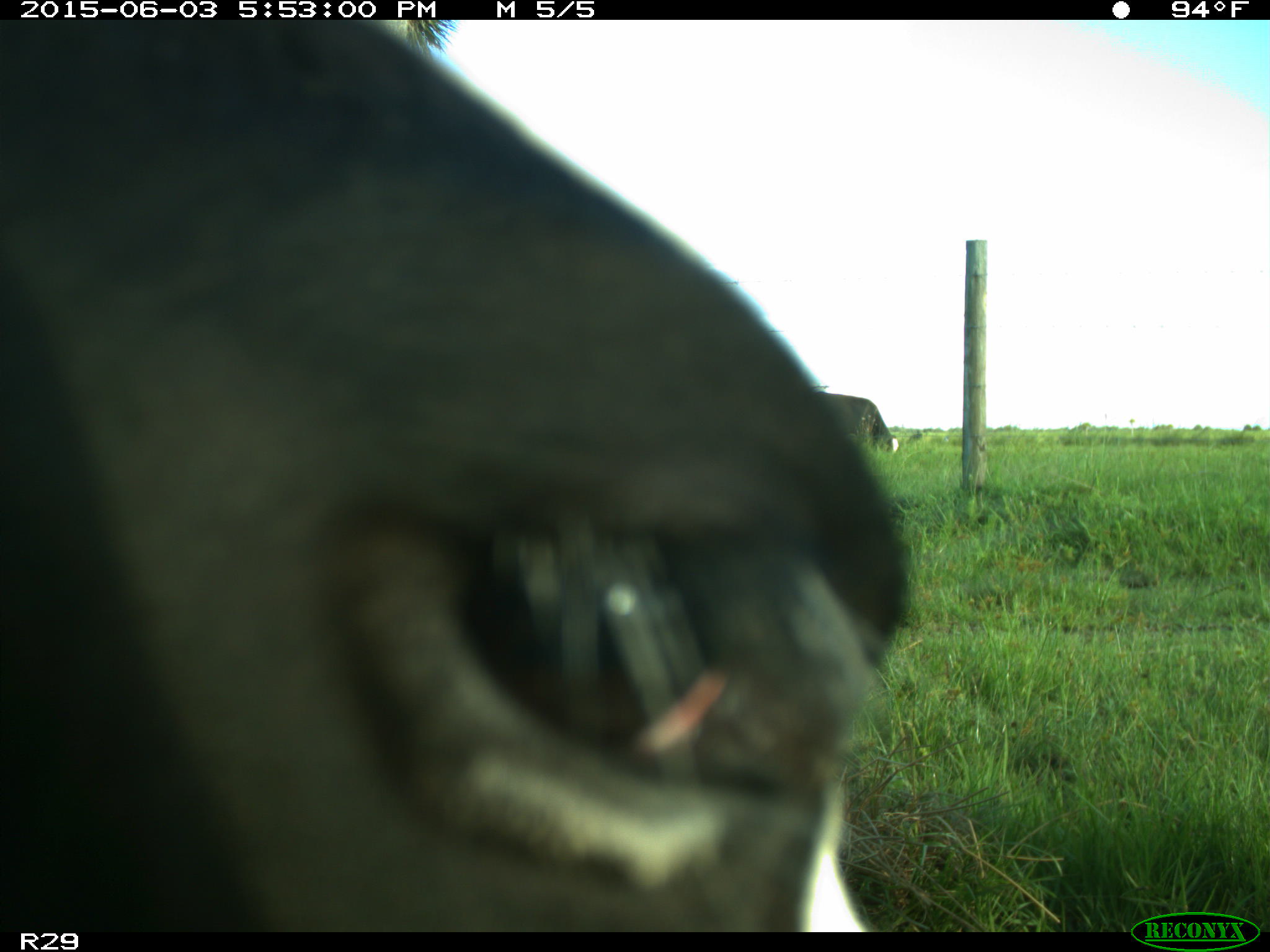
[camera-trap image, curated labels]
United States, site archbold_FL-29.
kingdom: Animalia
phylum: Chordata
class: Mammalia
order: Artiodactyla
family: Bovidae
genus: Bos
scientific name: Bos taurus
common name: domestic cow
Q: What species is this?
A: Bos taurus (domestic cow).